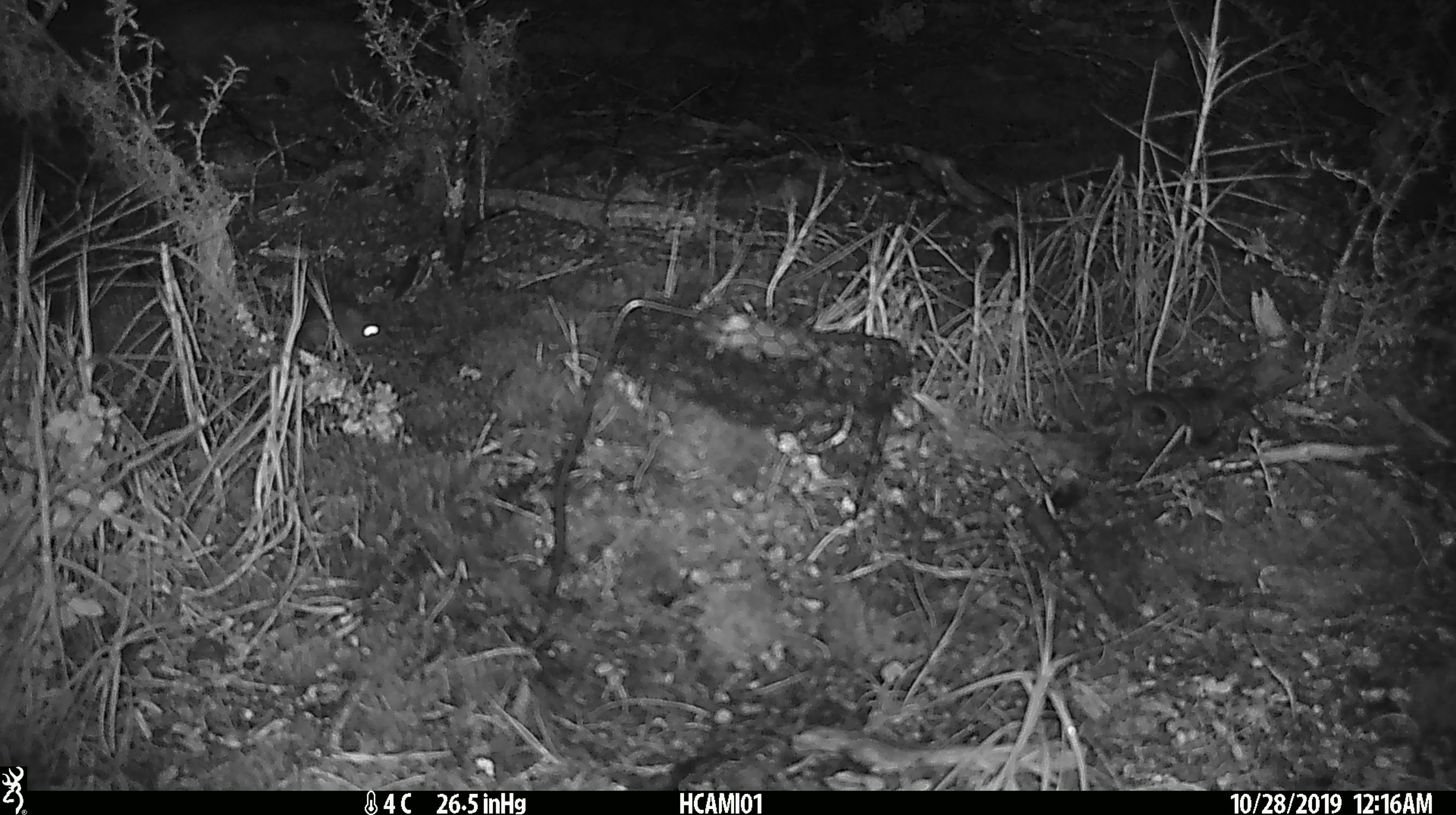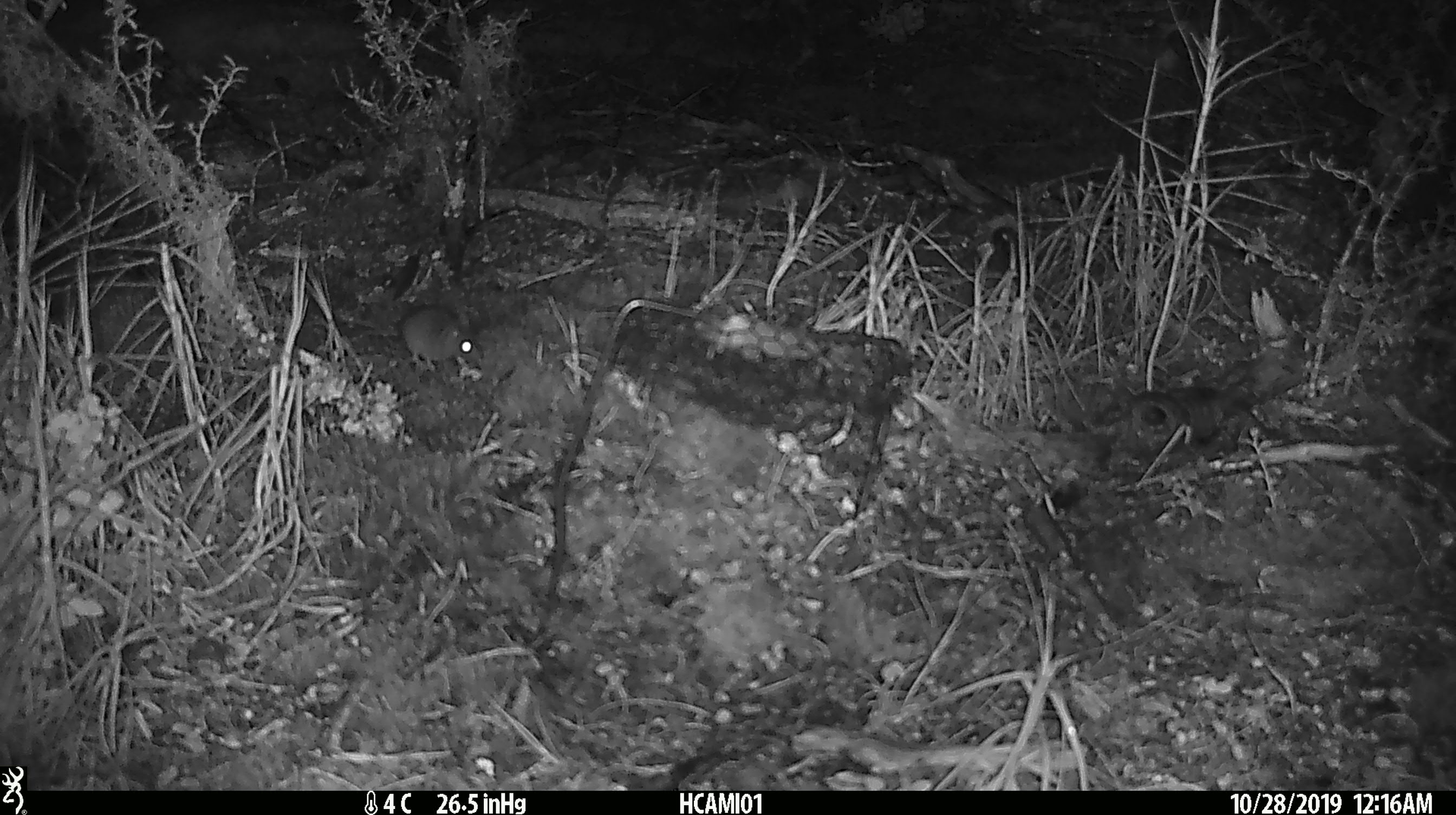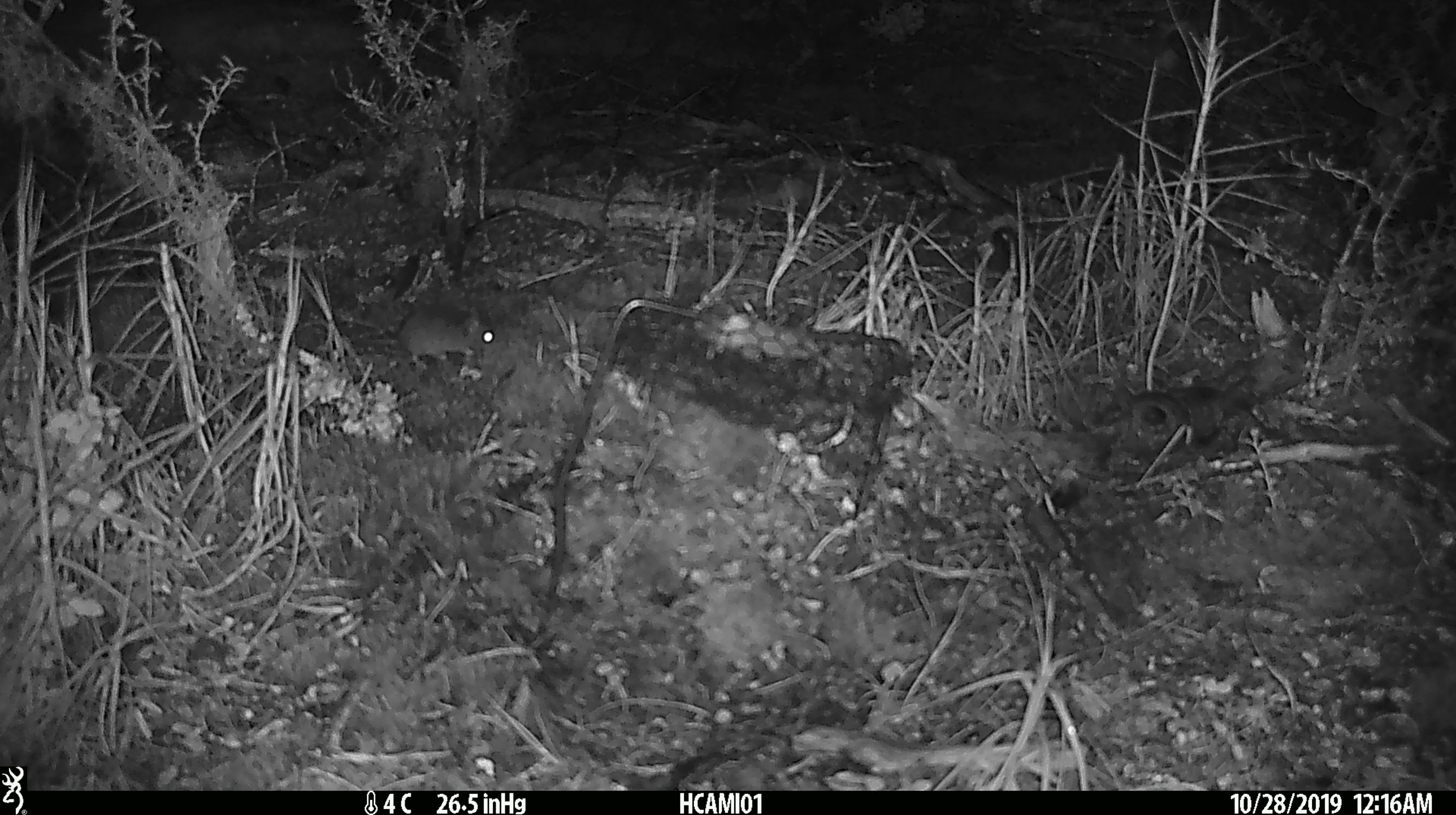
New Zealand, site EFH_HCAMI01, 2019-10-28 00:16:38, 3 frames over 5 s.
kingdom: Animalia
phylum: Chordata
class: Mammalia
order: Rodentia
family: Muridae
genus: Mus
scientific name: Mus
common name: mouse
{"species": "mouse (Mus)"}